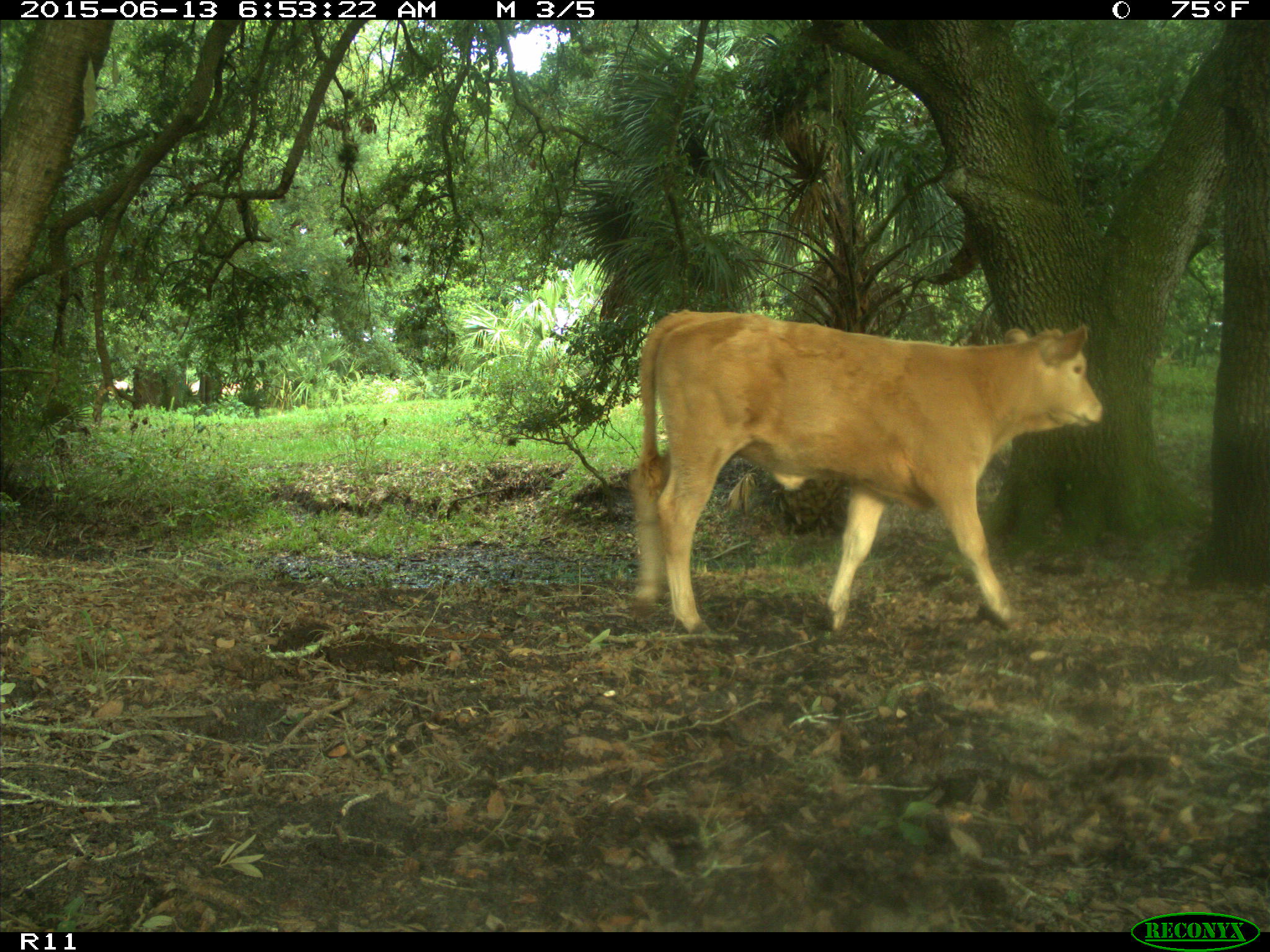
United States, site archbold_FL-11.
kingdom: Animalia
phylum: Chordata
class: Mammalia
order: Artiodactyla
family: Bovidae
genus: Bos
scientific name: Bos taurus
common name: domestic cow